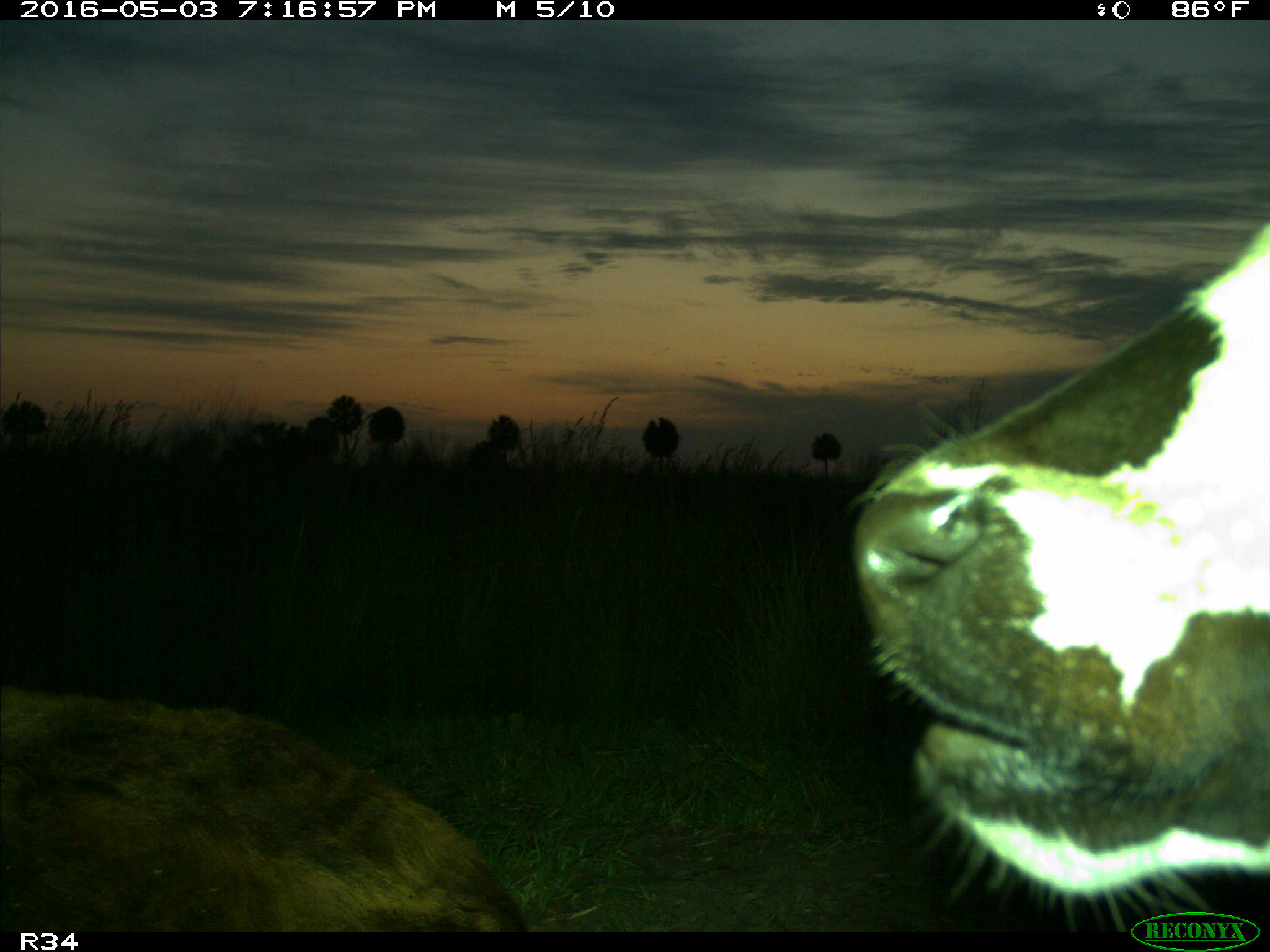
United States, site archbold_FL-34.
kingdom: Animalia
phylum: Chordata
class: Mammalia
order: Artiodactyla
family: Bovidae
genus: Bos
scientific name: Bos taurus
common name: domestic cow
Bos taurus (domestic cow).